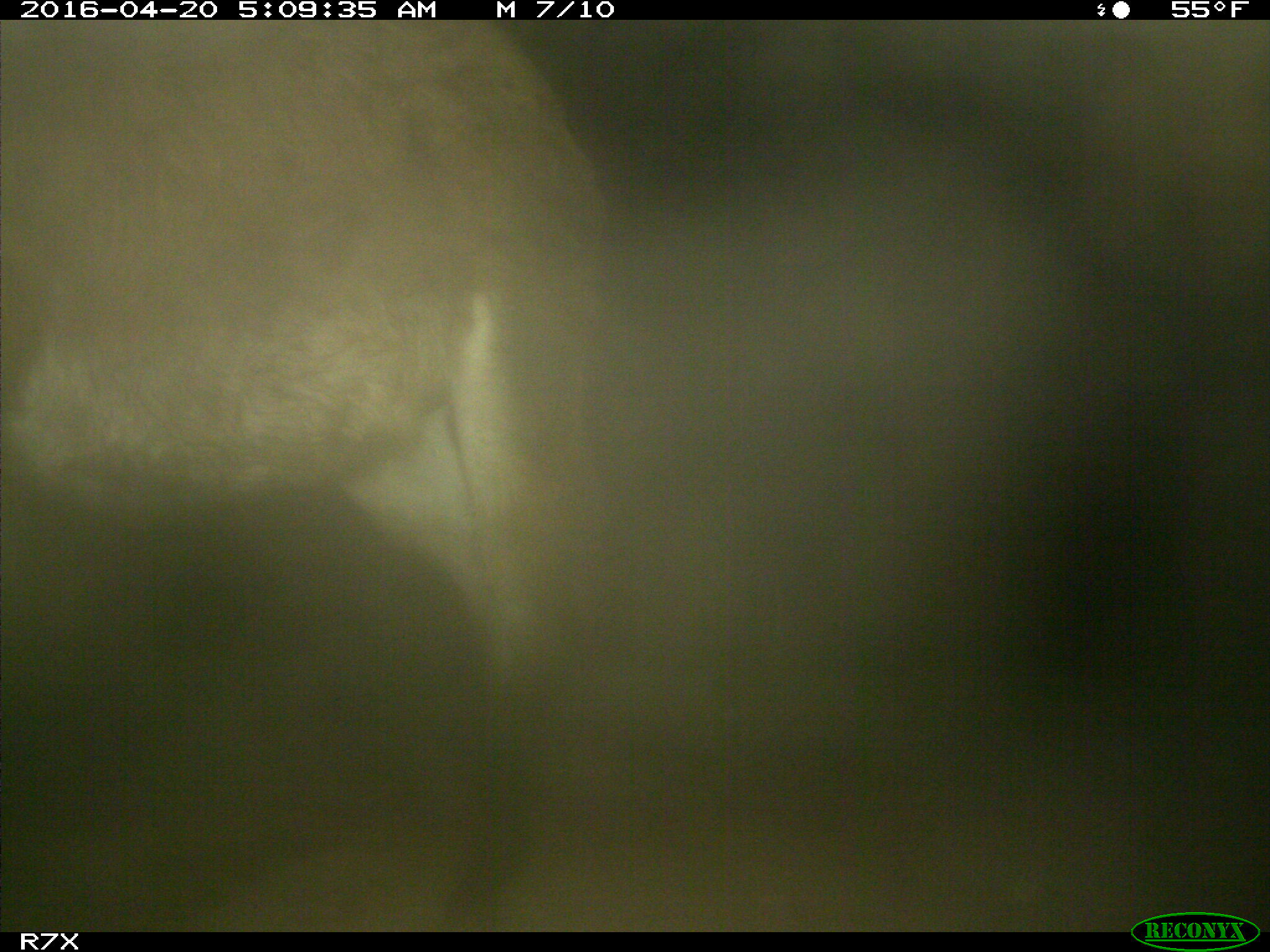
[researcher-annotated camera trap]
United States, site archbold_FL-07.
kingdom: Animalia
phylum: Chordata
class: Mammalia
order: Artiodactyla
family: Bovidae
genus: Bos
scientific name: Bos taurus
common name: domestic cow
Bos taurus (domestic cow).